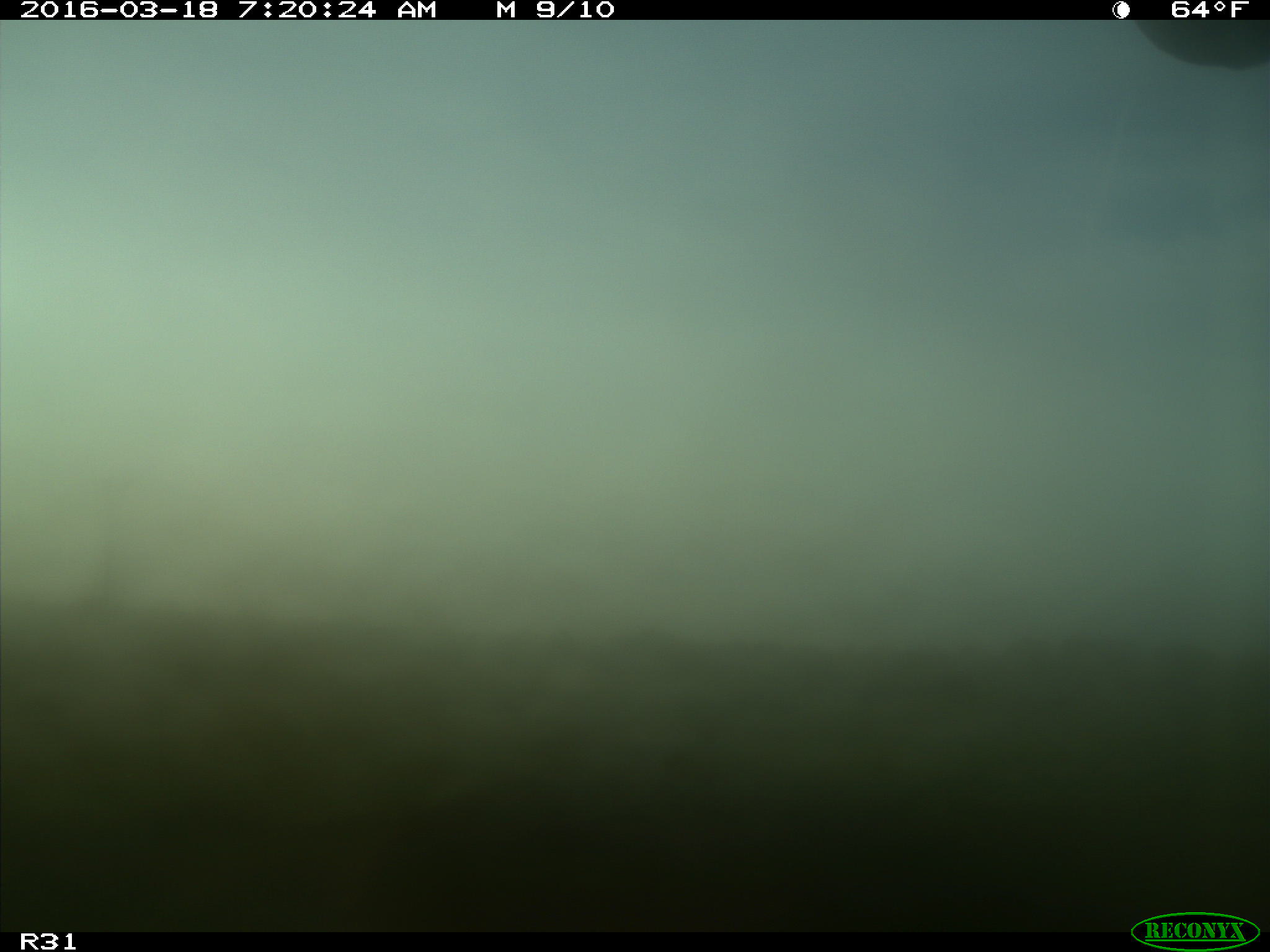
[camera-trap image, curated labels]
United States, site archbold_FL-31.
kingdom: Animalia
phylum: Chordata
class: Mammalia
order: Artiodactyla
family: Bovidae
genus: Bos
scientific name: Bos taurus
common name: domestic cow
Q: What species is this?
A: Bos taurus (domestic cow).